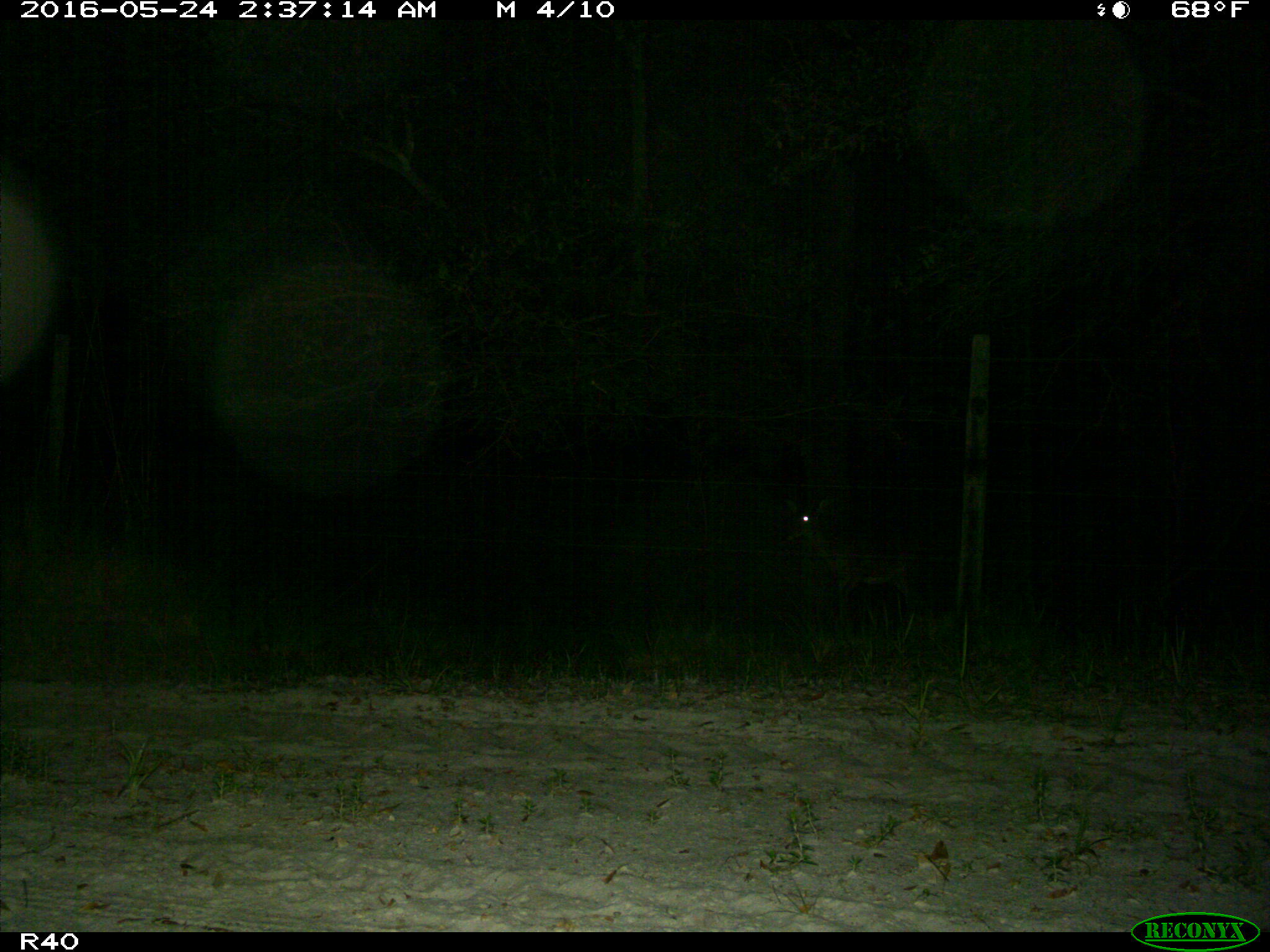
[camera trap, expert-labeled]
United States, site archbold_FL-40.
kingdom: Animalia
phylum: Chordata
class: Mammalia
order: Artiodactyla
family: Suidae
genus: Sus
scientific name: Sus scrofa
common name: wild boar